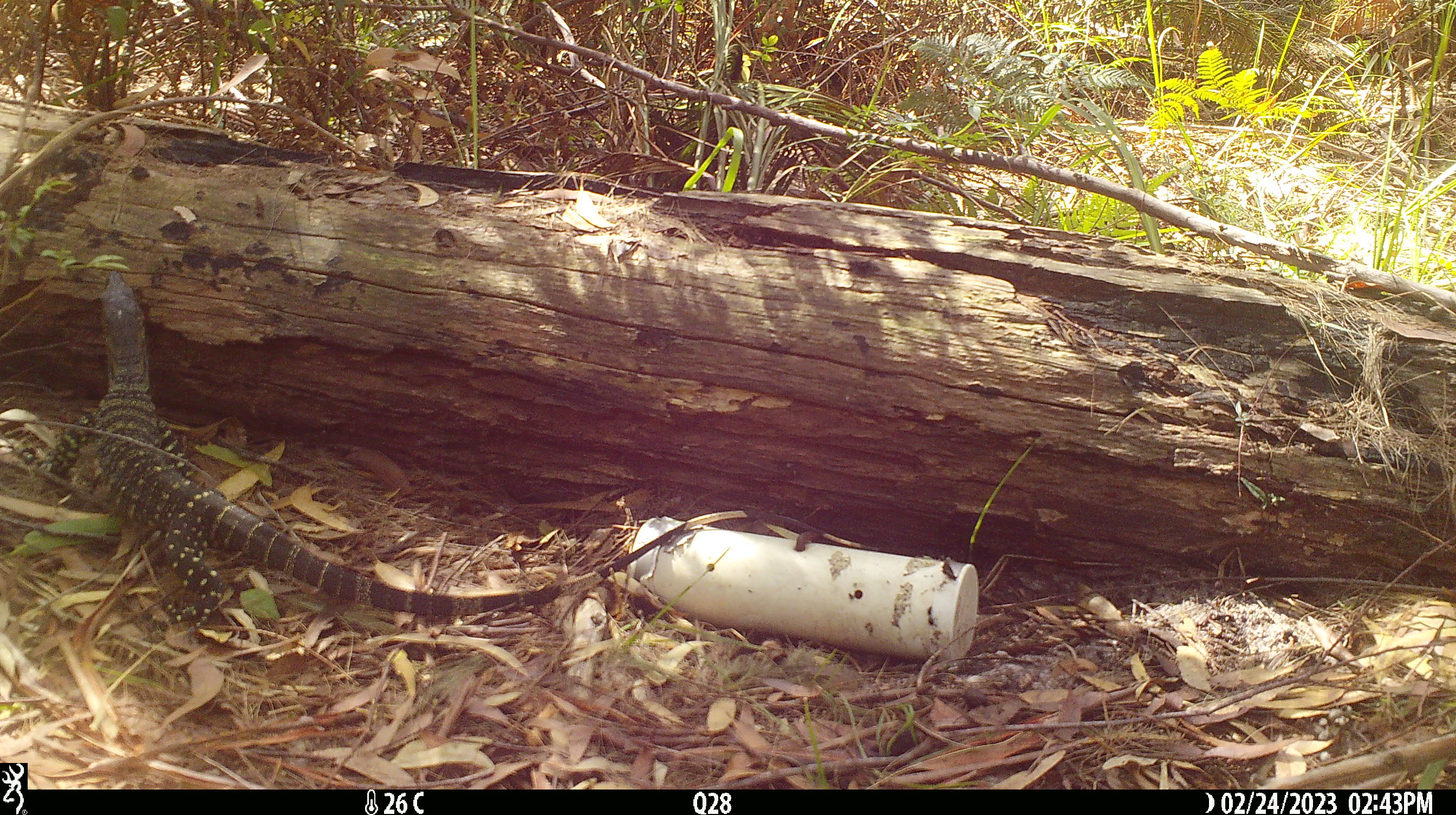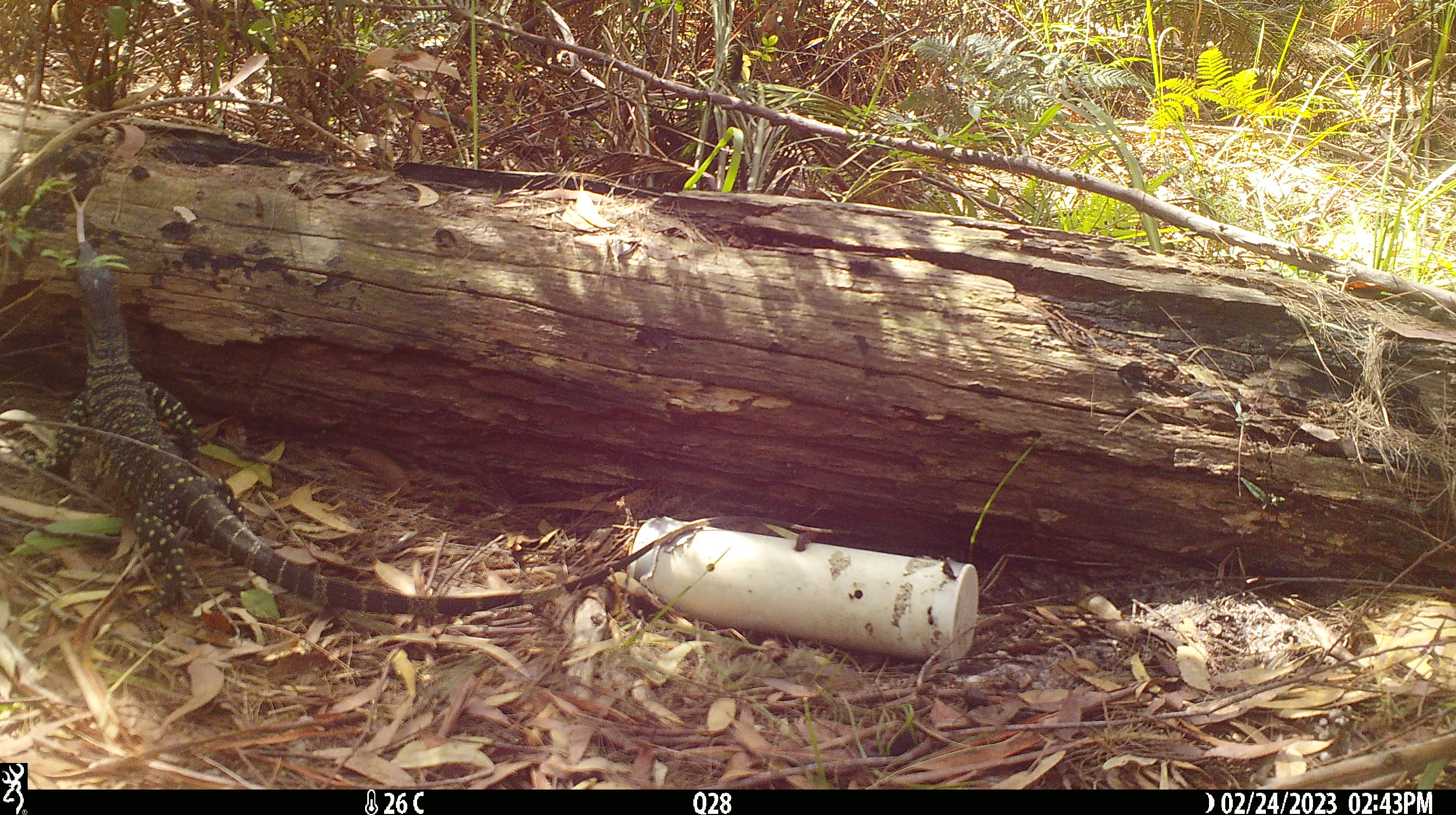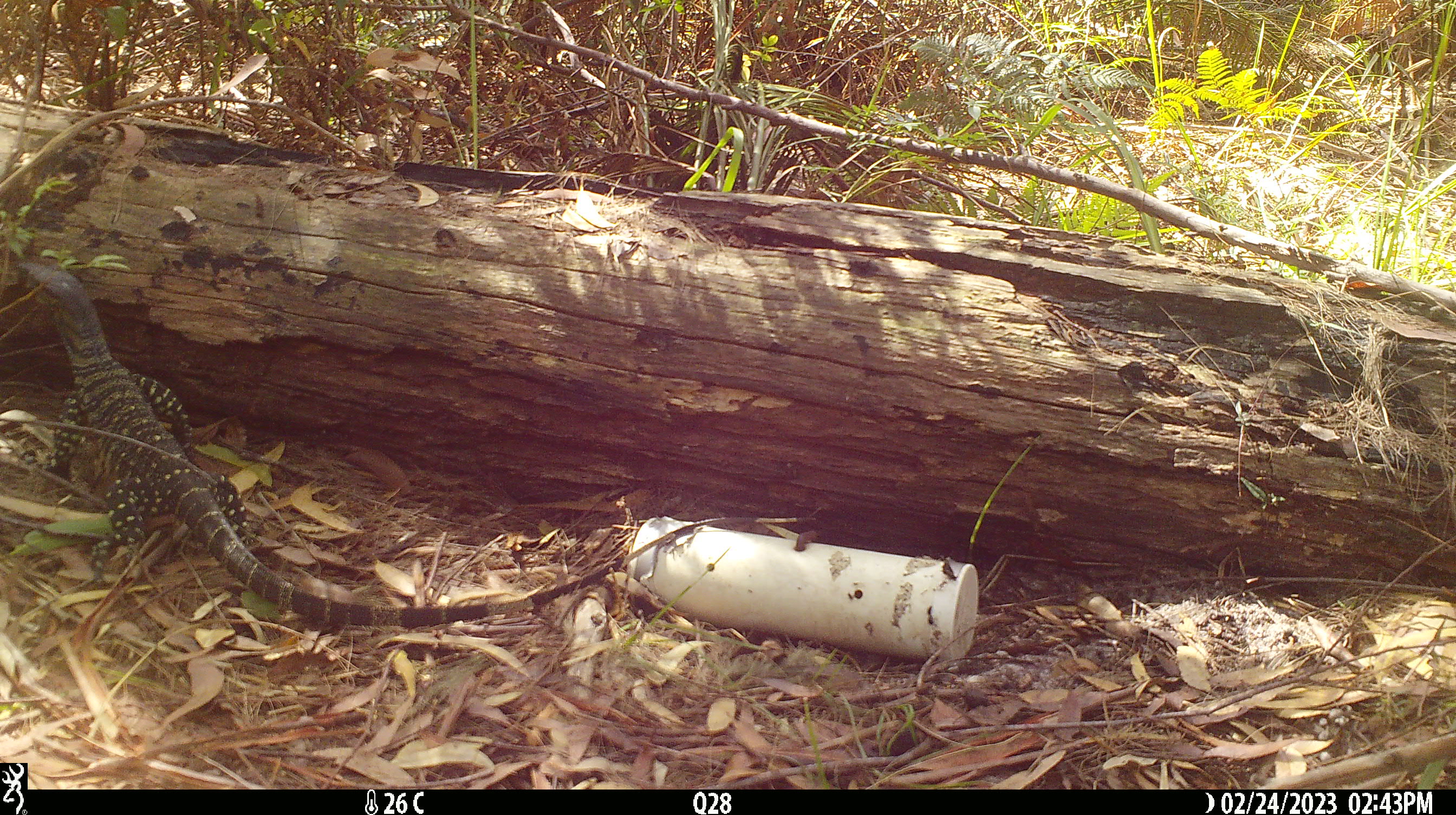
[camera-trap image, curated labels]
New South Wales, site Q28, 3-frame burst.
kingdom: Animalia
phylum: Chordata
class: Reptilia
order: Squamata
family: Varanidae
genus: Varanus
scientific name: Varanus varius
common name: lace monitor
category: goanna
Goanna (lace monitor) (Varanus varius).